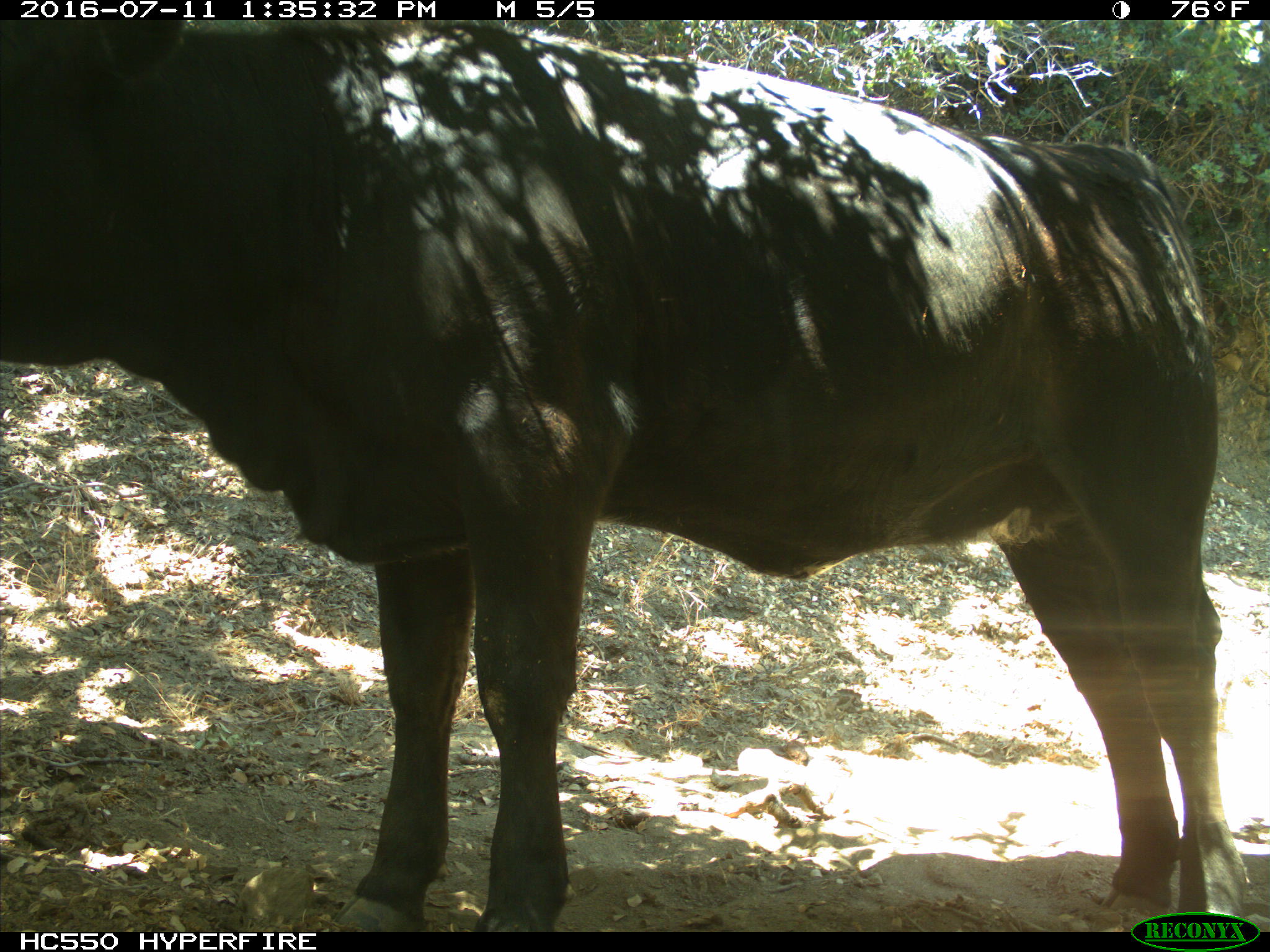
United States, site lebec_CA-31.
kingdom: Animalia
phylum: Chordata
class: Mammalia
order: Artiodactyla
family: Bovidae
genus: Bos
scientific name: Bos taurus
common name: domestic cow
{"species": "Bos taurus (domestic cow)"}